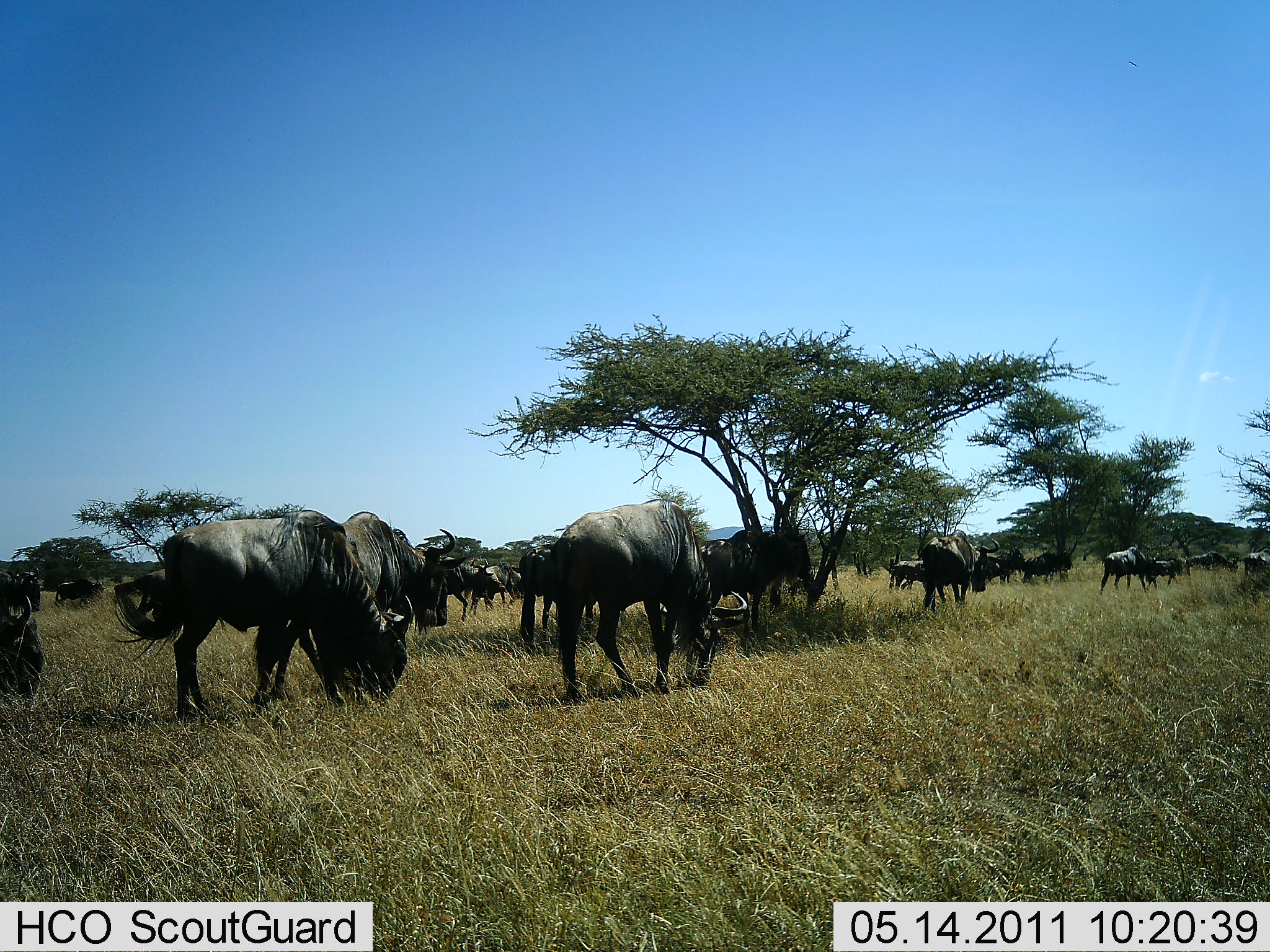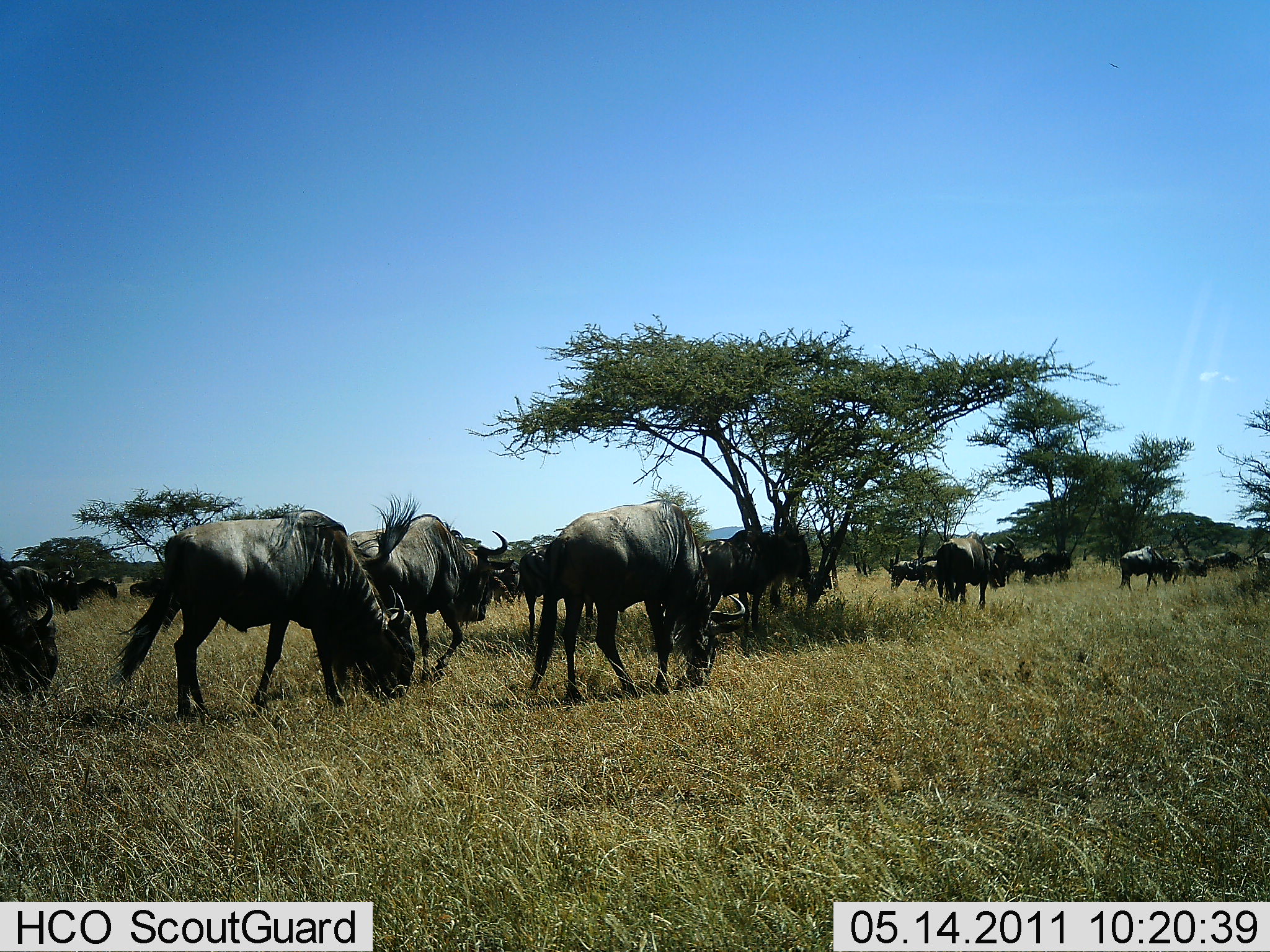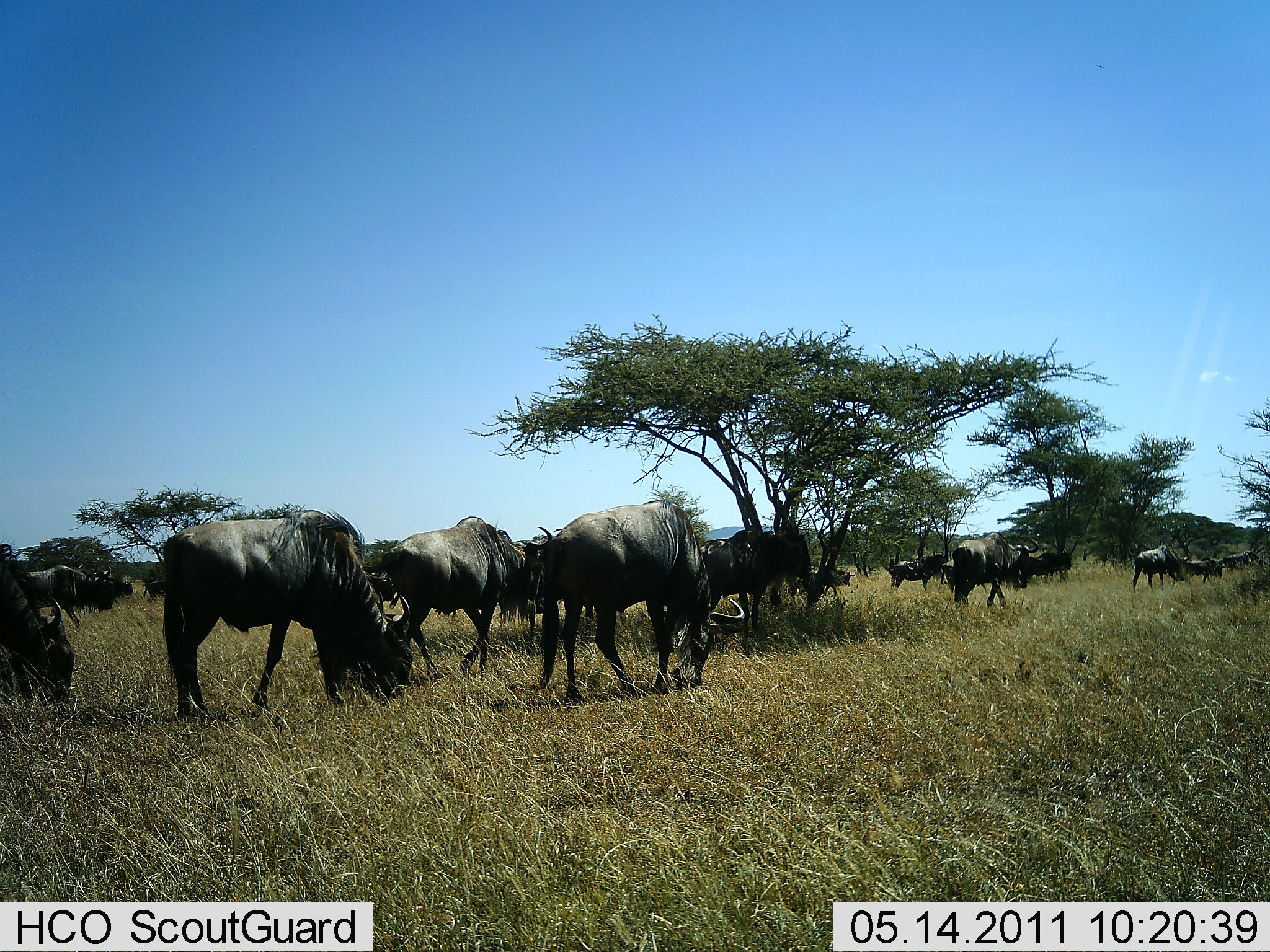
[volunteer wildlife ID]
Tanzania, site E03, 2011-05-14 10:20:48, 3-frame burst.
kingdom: Animalia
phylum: Chordata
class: Mammalia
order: Artiodactyla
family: Bovidae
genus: Connochaetes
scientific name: Connochaetes taurinus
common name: blue wildebeest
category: wildebeest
Wildebeest (blue wildebeest) (Connochaetes taurinus), count 11-50. Behavior (volunteer vote fractions): standing 60%, resting 0%, moving 60%, interacting 0%. Young present (vote fraction): 0%. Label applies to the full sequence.